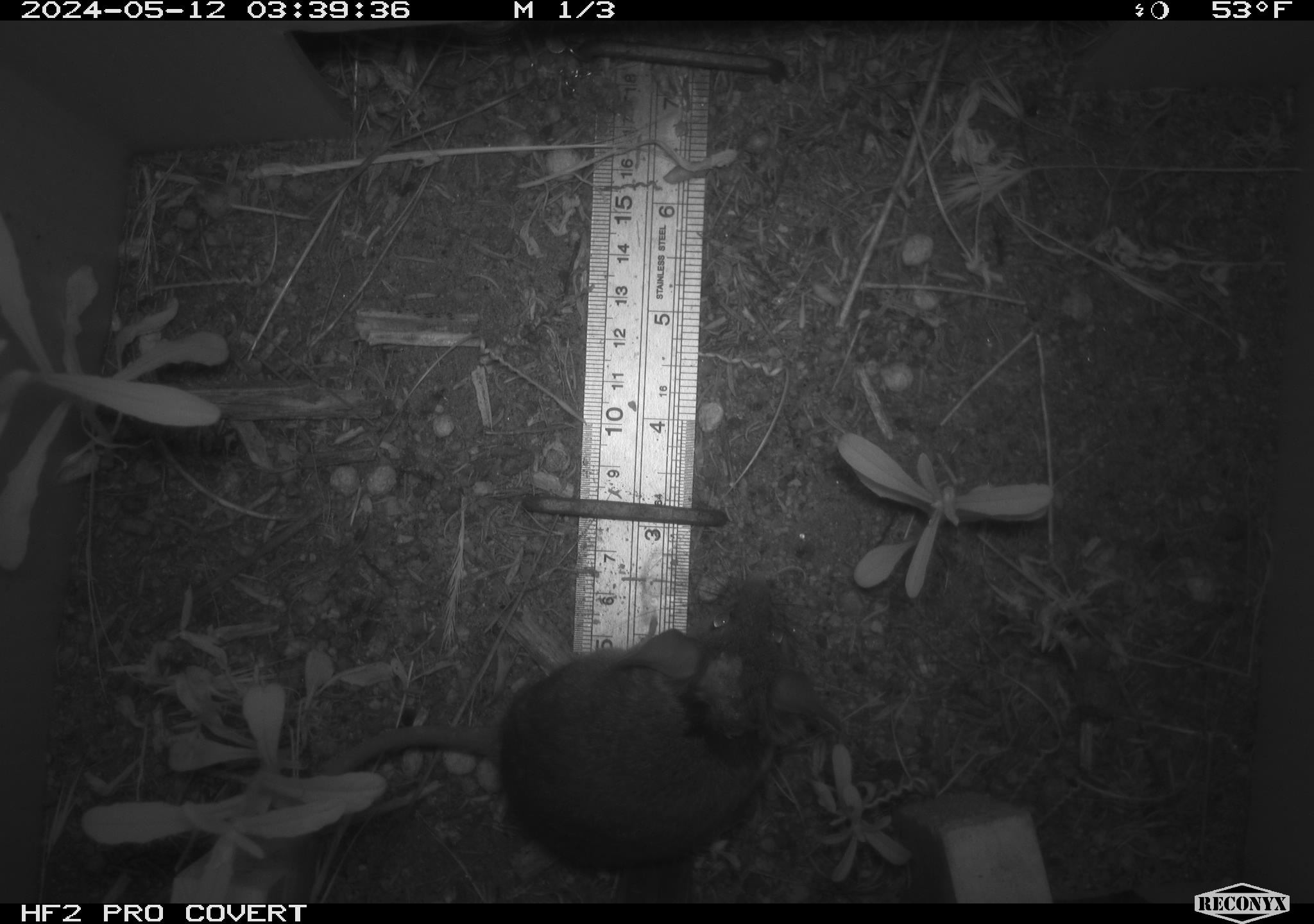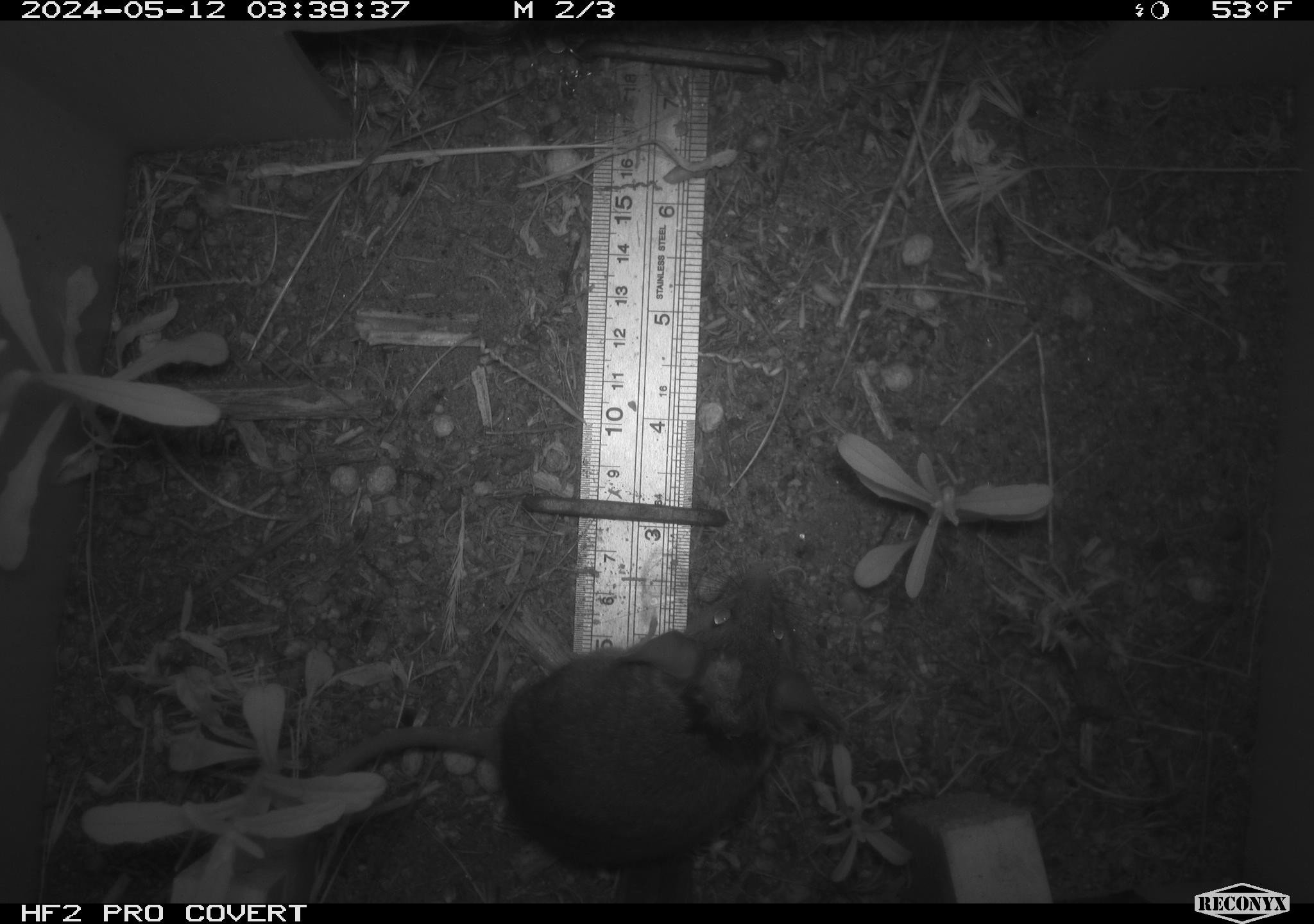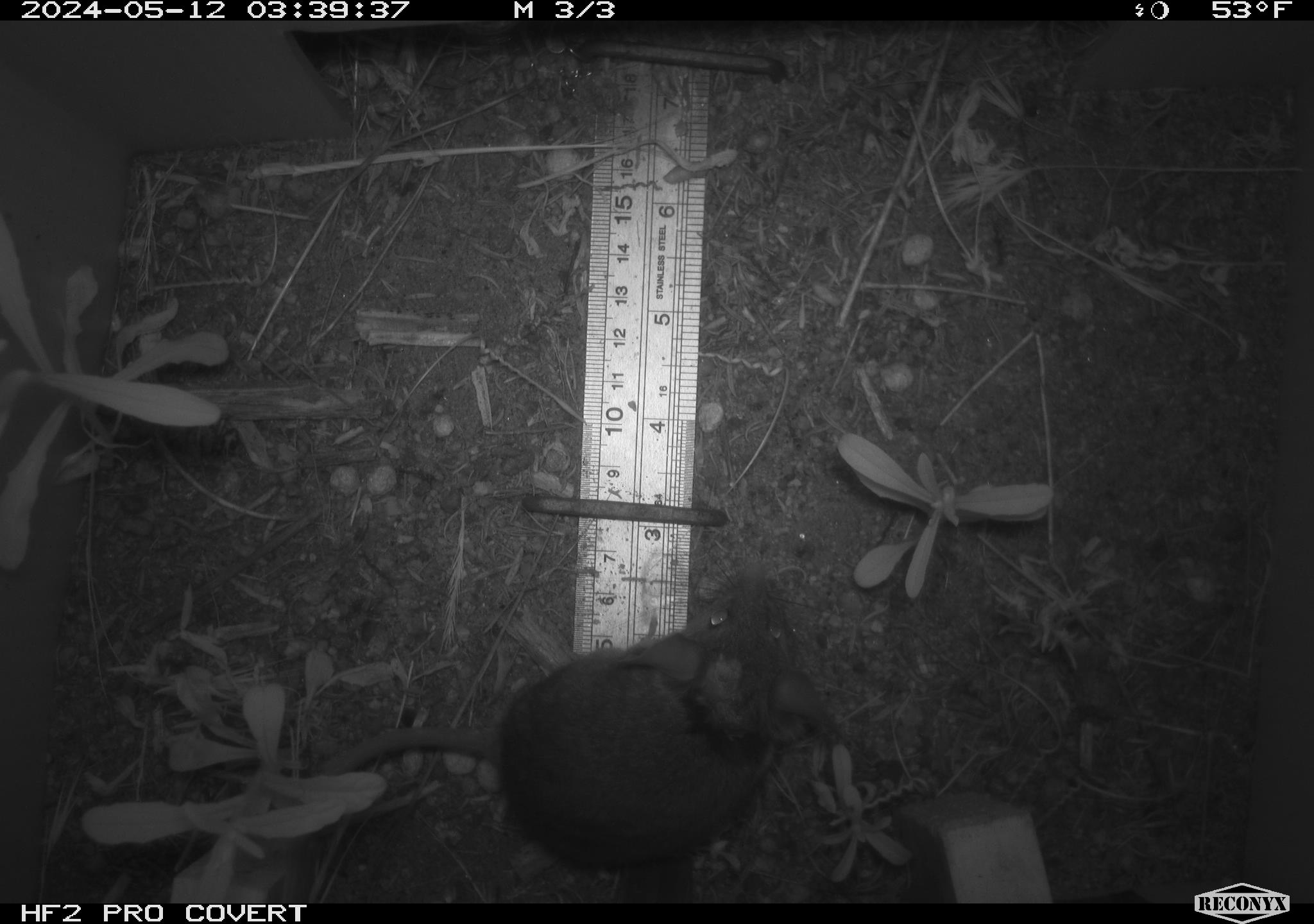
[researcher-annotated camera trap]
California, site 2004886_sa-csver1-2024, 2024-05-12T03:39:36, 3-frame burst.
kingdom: Animalia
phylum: Chordata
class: Mammalia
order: Rodentia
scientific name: Rodentia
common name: rodent